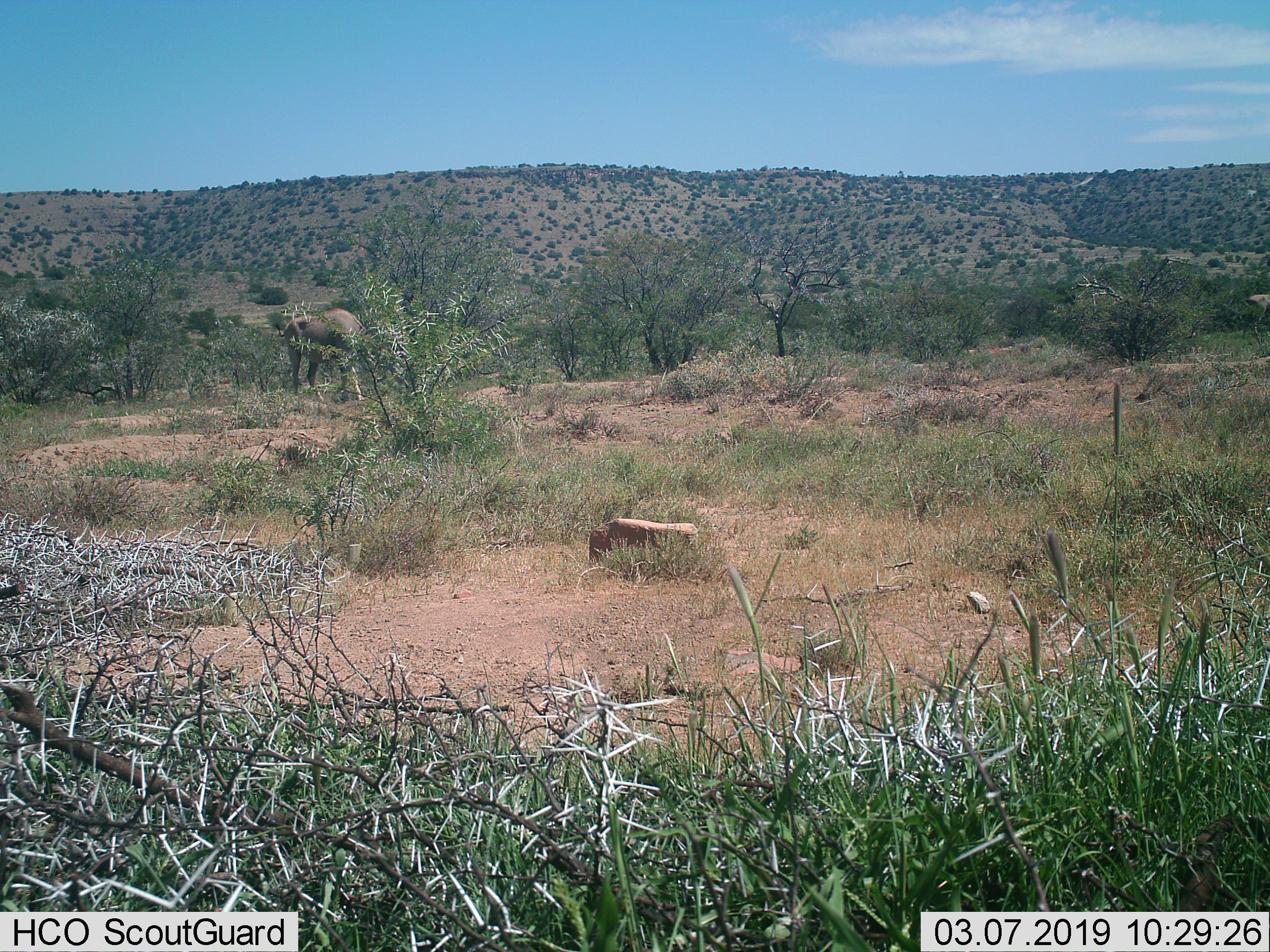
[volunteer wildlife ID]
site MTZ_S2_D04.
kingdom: Animalia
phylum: Chordata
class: Mammalia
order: Artiodactyla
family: Bovidae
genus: Tragelaphus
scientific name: Tragelaphus oryx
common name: eland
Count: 1.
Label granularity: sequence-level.